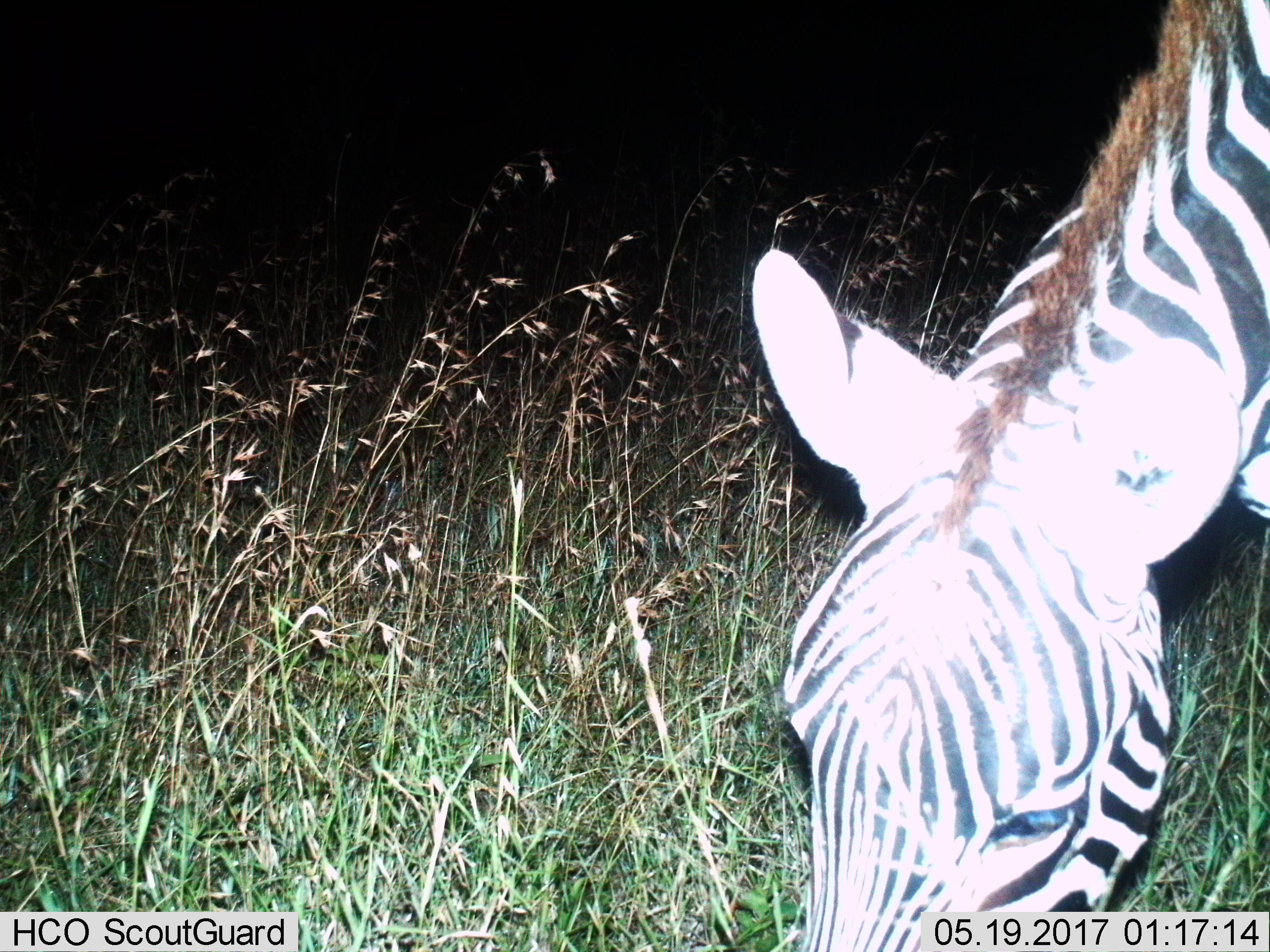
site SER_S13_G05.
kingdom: Animalia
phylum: Chordata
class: Mammalia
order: Perissodactyla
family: Equidae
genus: Equus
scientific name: Equus quagga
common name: plains zebra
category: zebraplains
Zebraplains (plains zebra) (Equus quagga), count 1. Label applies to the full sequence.